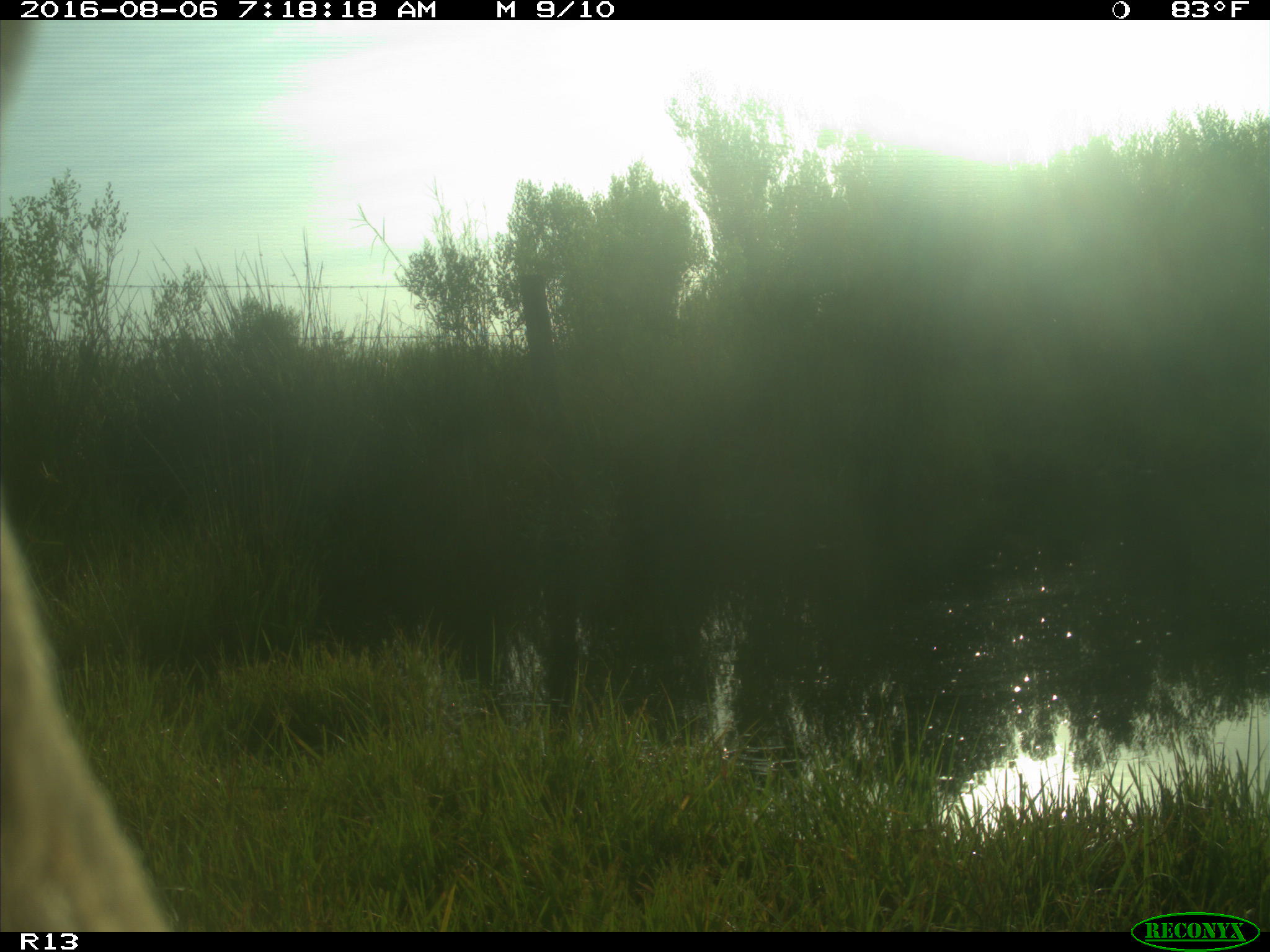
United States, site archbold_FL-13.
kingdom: Animalia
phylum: Chordata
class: Mammalia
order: Artiodactyla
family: Bovidae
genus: Bos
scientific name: Bos taurus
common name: domestic cow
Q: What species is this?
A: Bos taurus (domestic cow).